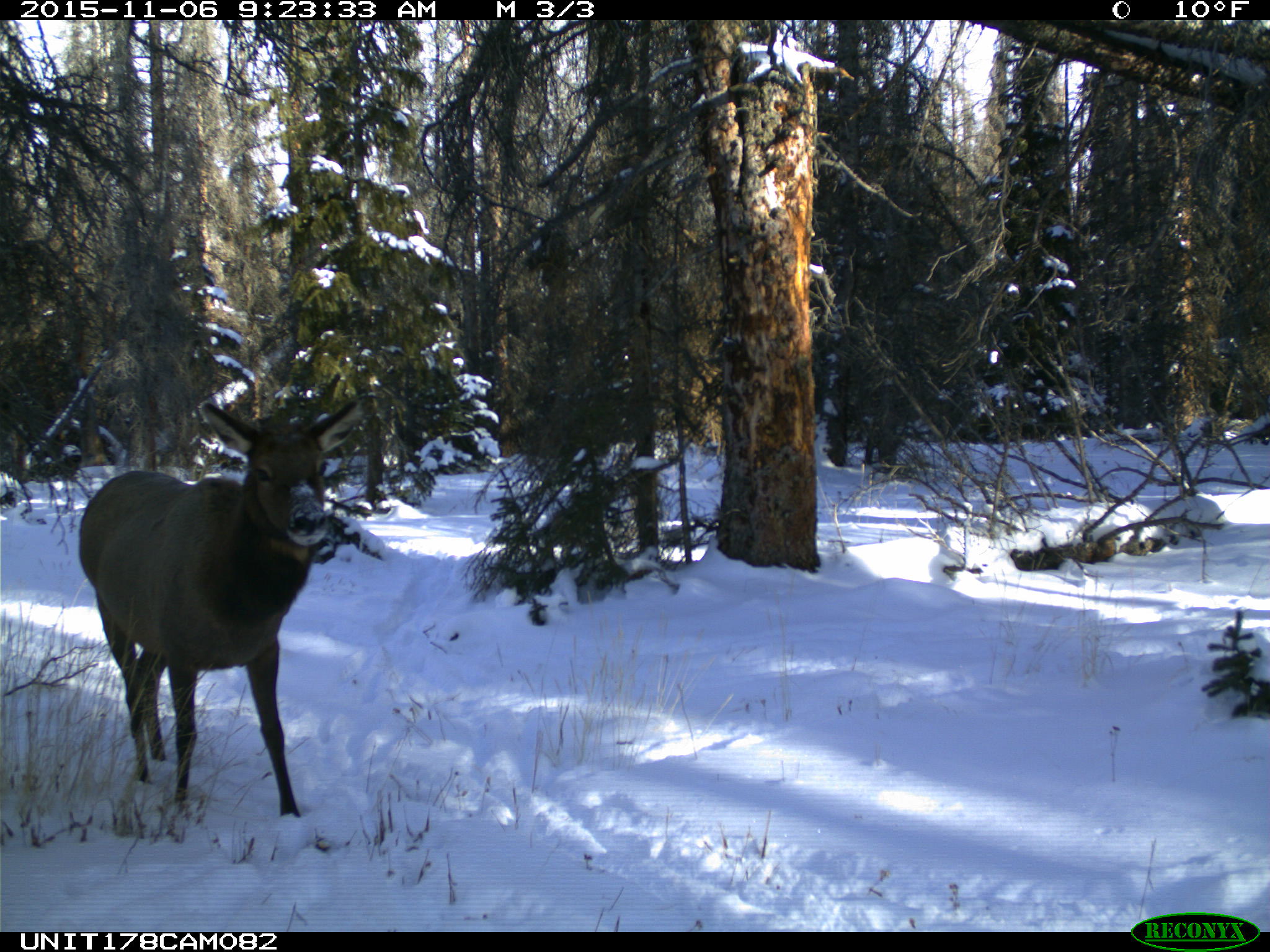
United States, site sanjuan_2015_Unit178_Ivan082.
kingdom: Animalia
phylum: Chordata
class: Mammalia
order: Artiodactyla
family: Cervidae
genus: Cervus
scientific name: Cervus elaphus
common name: red deer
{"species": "Cervus elaphus (red deer)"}